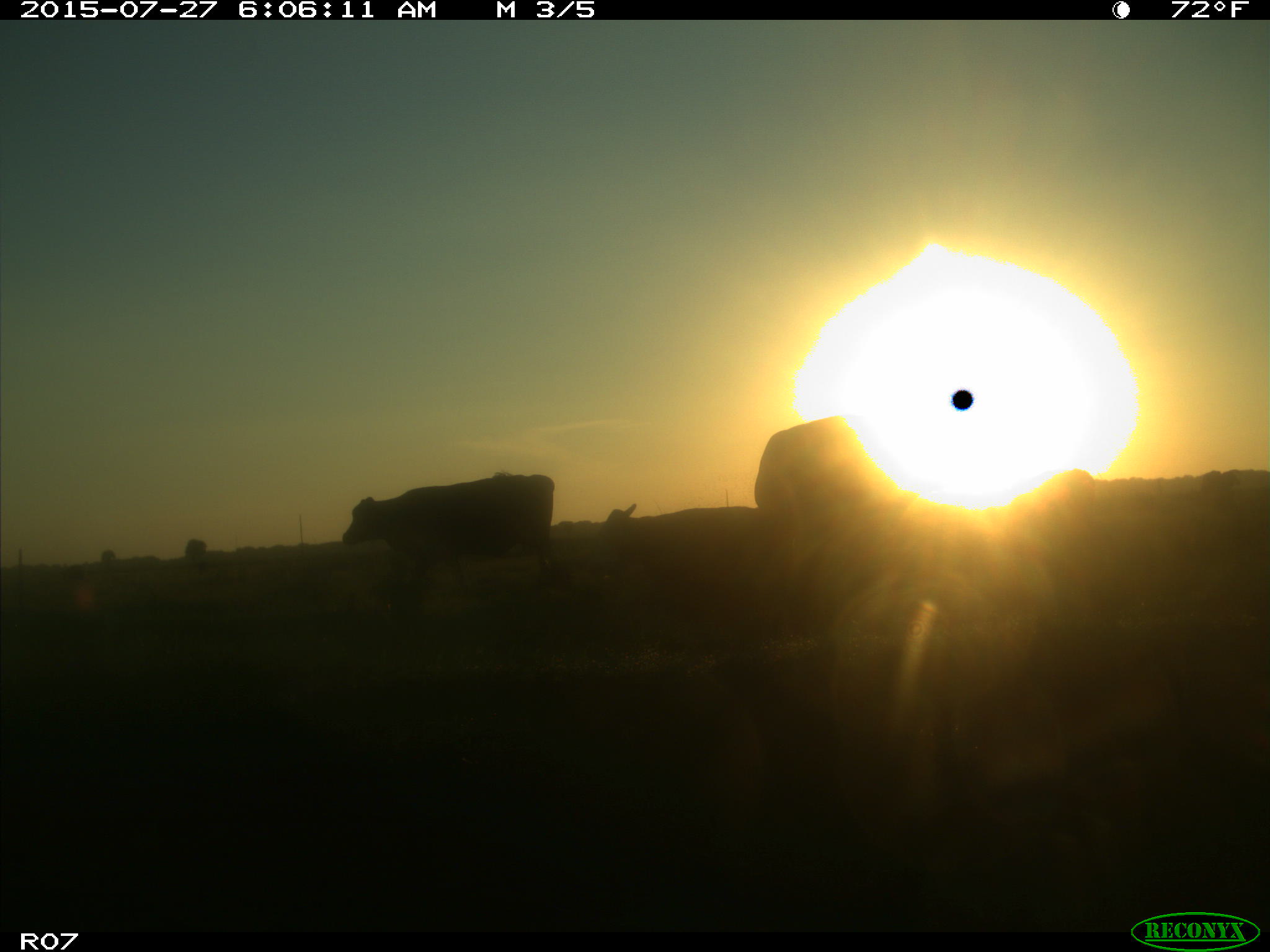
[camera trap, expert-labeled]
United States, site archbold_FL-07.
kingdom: Animalia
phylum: Chordata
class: Mammalia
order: Artiodactyla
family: Bovidae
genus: Bos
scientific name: Bos taurus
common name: domestic cow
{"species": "Bos taurus (domestic cow)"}